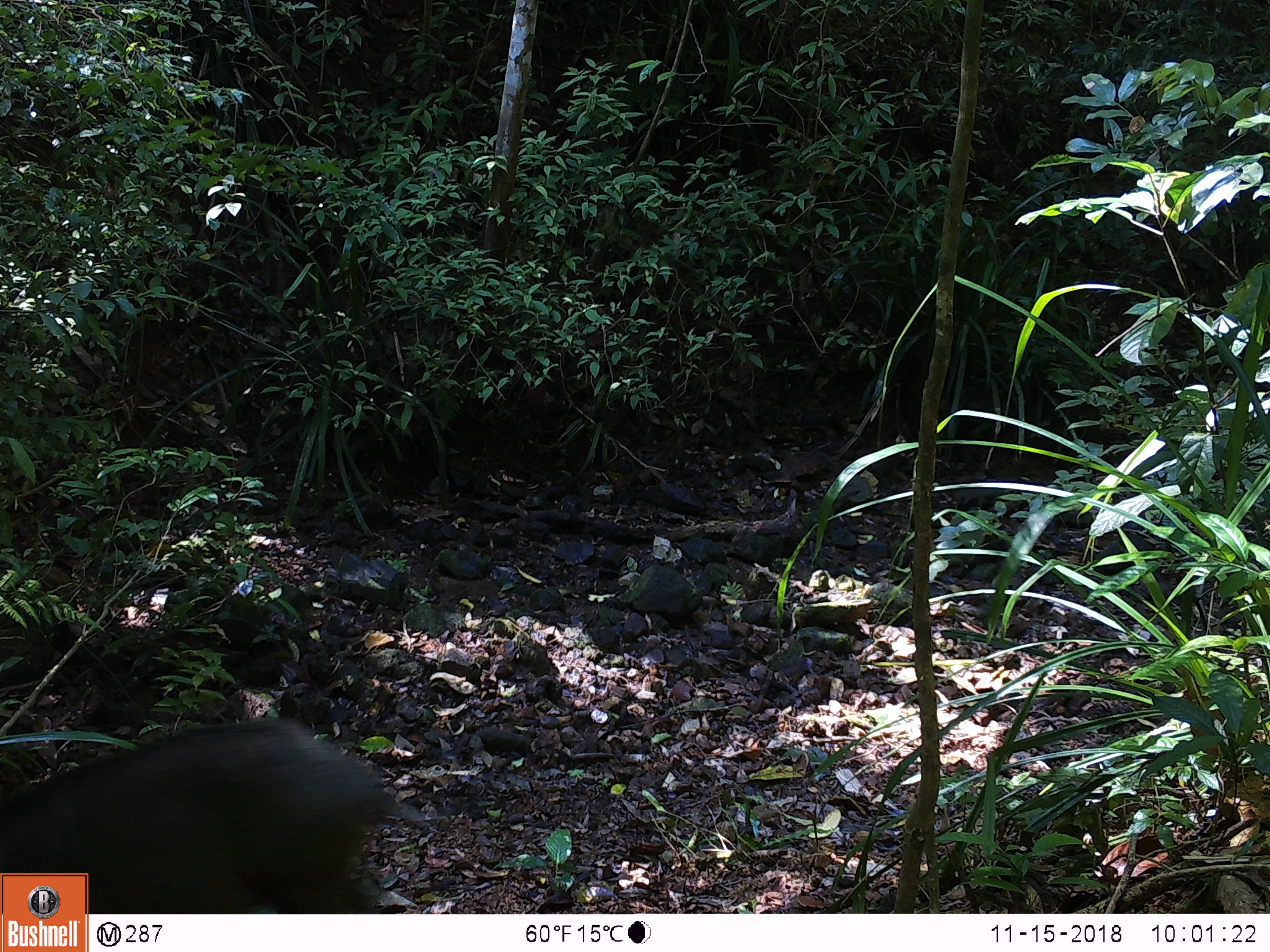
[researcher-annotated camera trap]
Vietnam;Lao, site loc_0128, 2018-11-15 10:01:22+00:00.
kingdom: Animalia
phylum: Chordata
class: Mammalia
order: Artiodactyla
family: Suidae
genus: Sus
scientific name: Sus scrofa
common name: eurasian wild pig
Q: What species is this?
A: Eurasian wild pig (Sus scrofa).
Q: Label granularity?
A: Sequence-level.